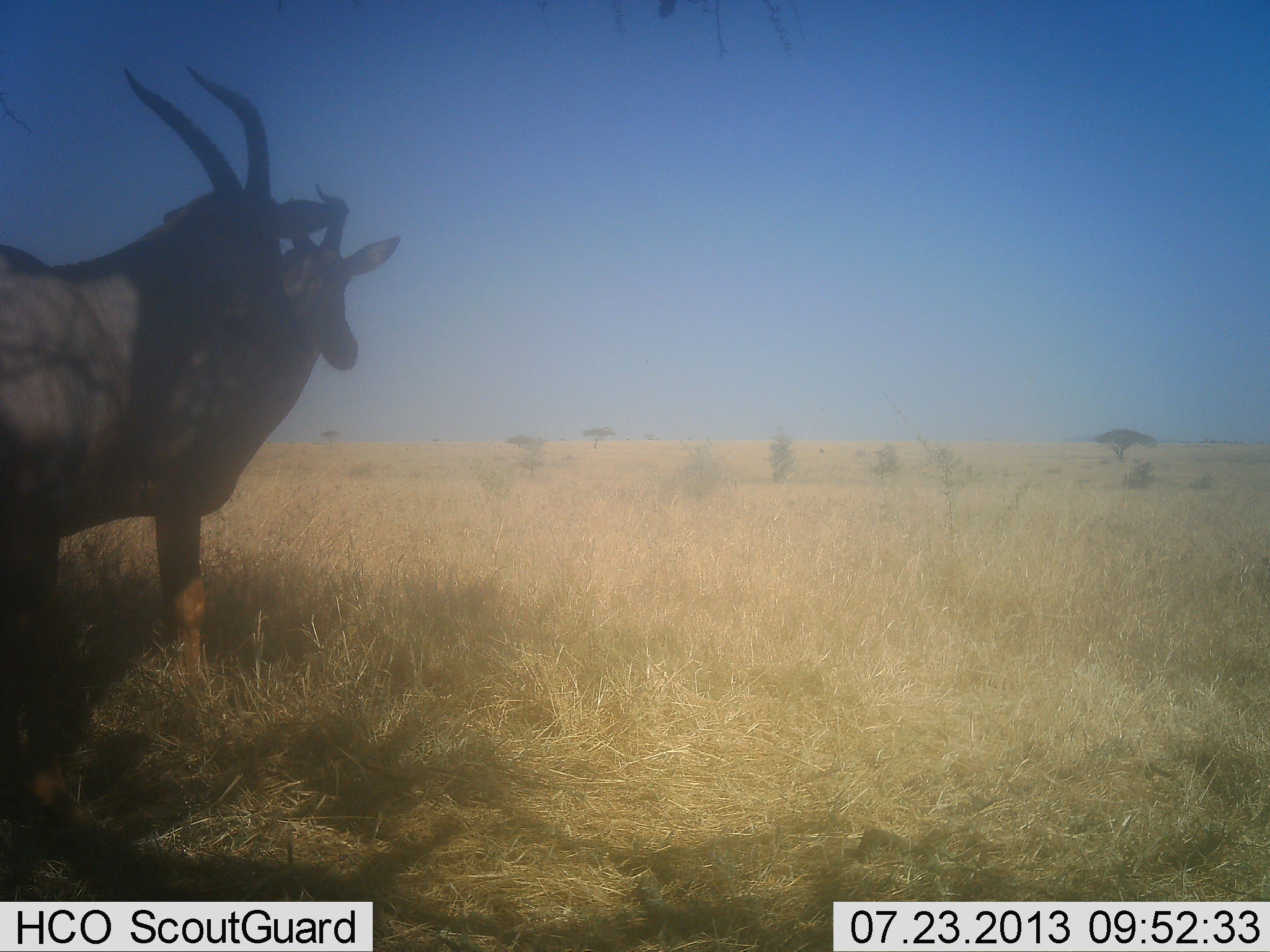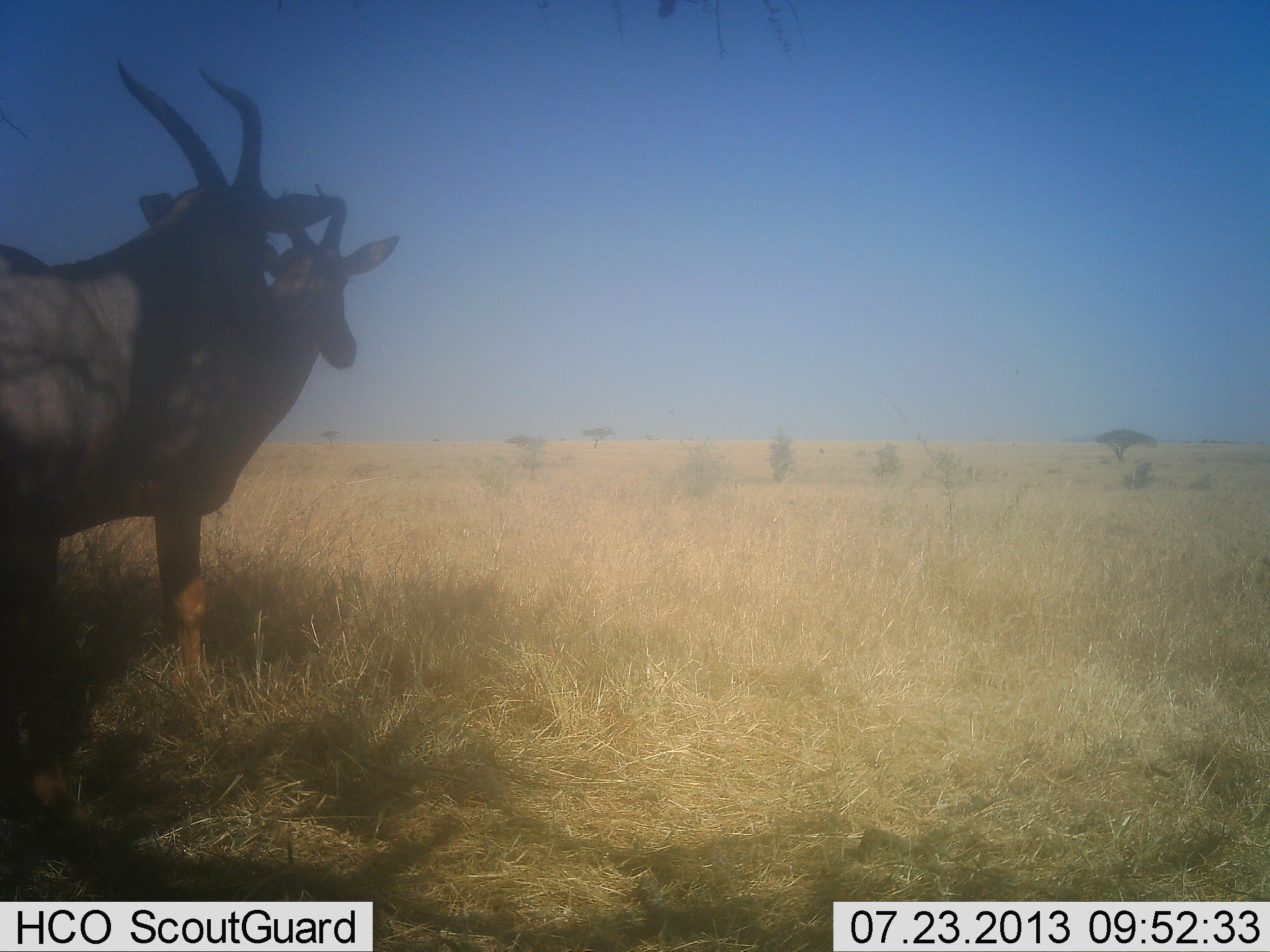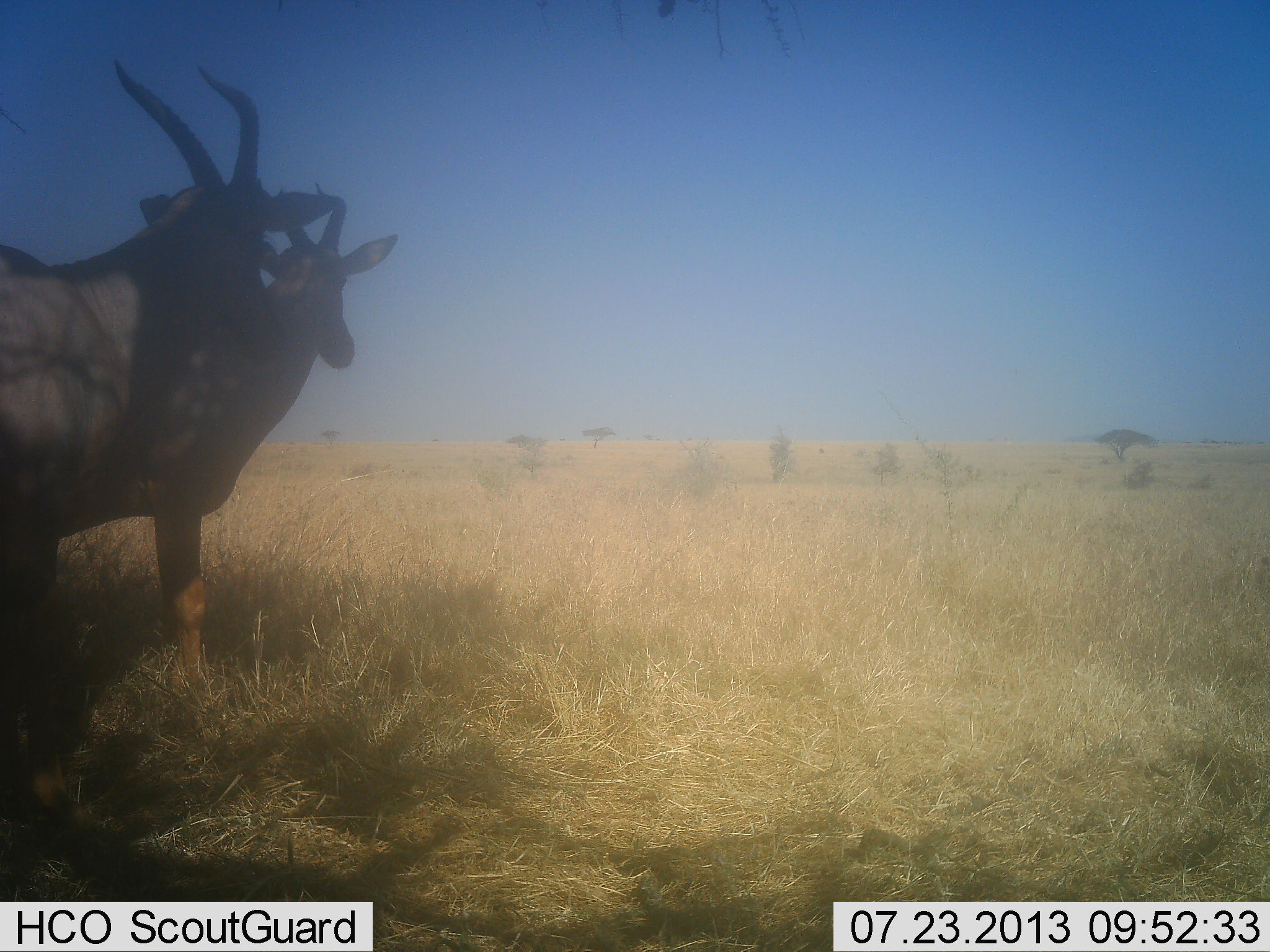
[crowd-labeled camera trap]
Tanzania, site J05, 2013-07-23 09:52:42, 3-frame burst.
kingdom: Animalia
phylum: Chordata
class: Mammalia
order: Artiodactyla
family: Bovidae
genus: Damaliscus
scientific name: Damaliscus lunatus jimela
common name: topi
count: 2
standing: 100%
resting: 0%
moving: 0%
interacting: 0%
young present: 0%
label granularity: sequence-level